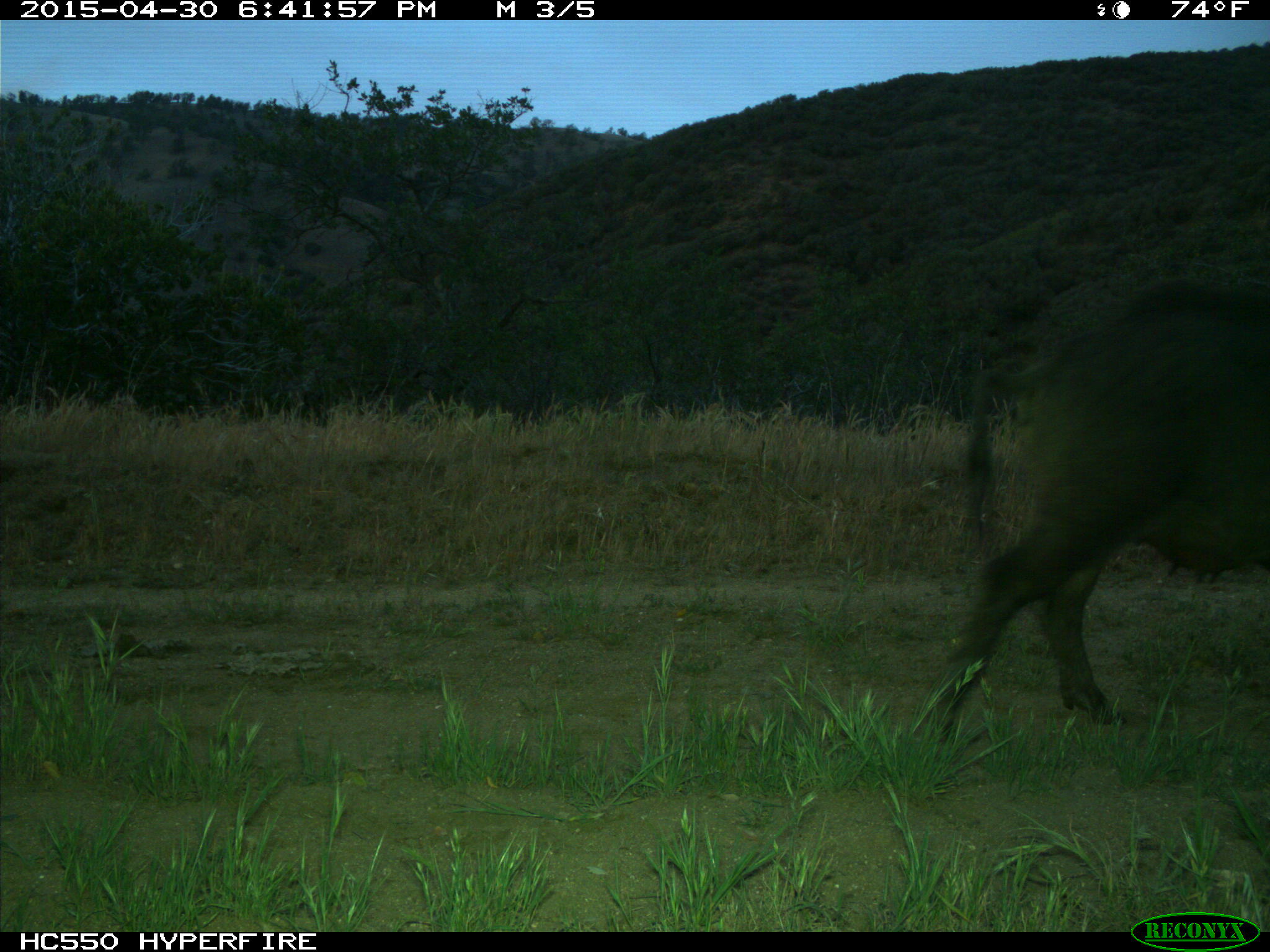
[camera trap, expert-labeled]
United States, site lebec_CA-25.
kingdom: Animalia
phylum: Chordata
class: Mammalia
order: Artiodactyla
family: Suidae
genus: Sus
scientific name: Sus scrofa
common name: wild boar